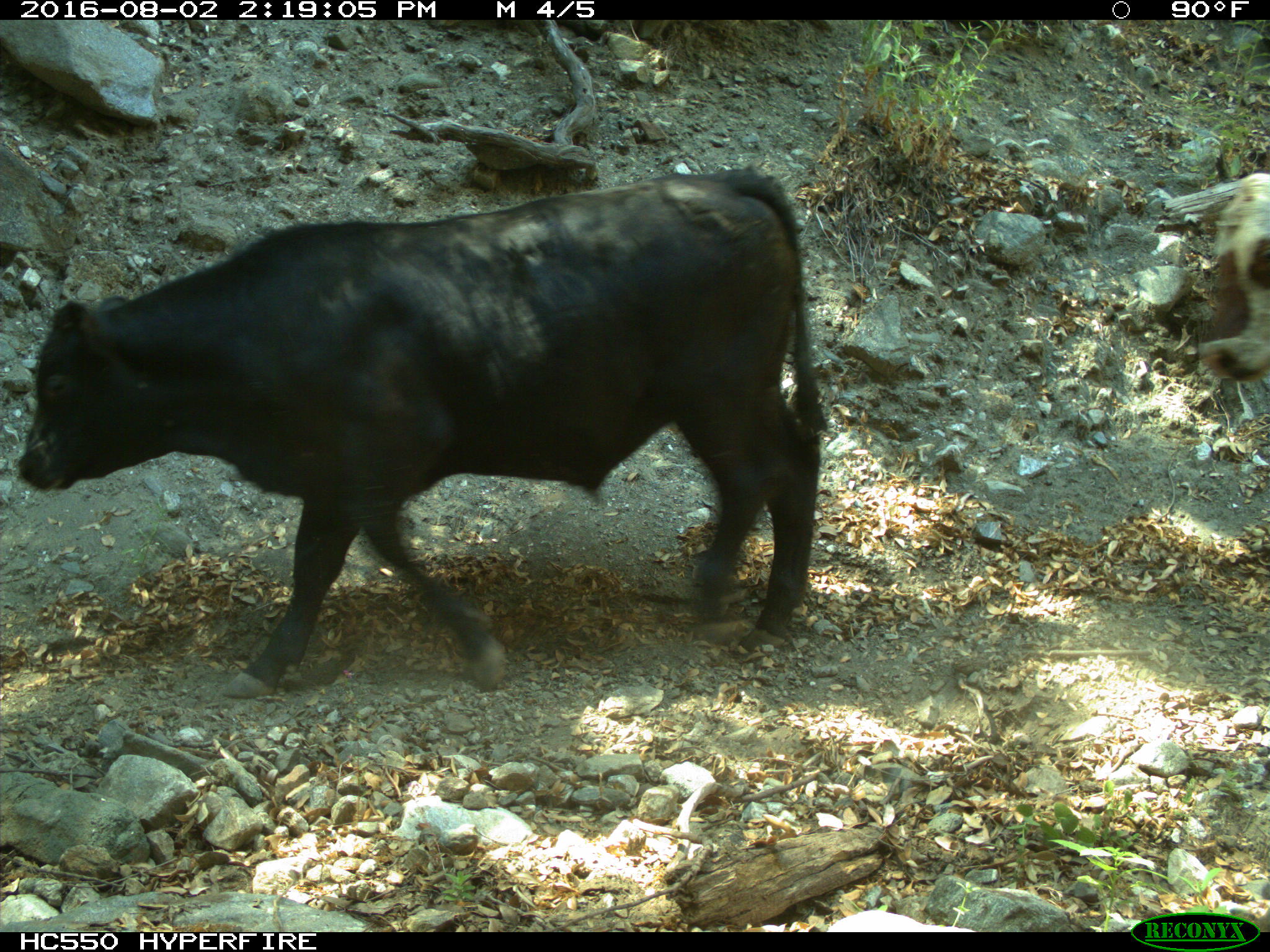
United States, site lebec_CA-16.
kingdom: Animalia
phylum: Chordata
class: Mammalia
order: Artiodactyla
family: Bovidae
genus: Bos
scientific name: Bos taurus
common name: domestic cow